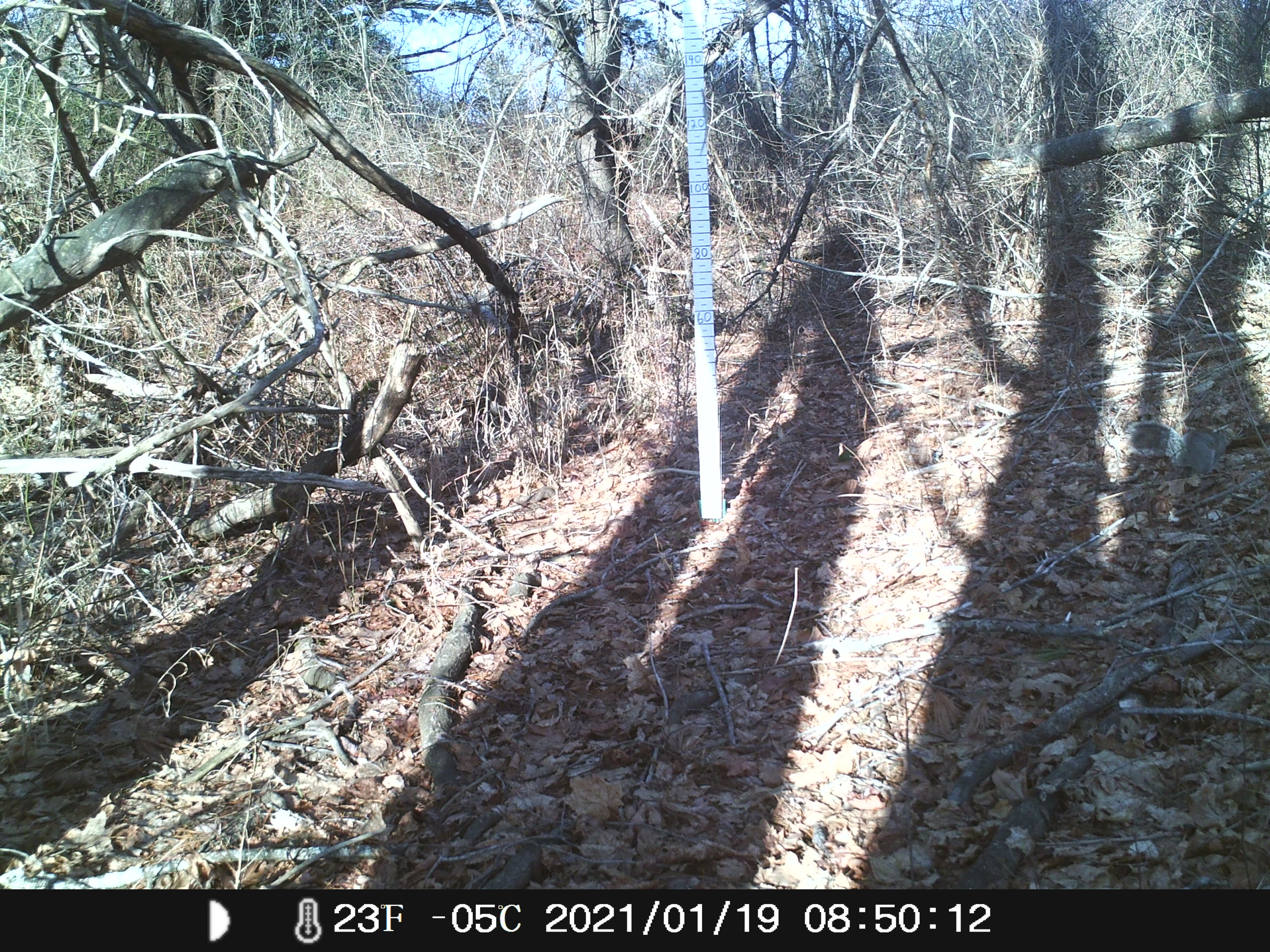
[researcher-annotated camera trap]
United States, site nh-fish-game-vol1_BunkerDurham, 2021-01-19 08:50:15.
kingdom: Animalia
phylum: Chordata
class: Mammalia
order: Rodentia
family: Sciuridae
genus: Sciurus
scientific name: Sciurus carolinensis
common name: gray squirrel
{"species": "gray squirrel (Sciurus carolinensis)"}